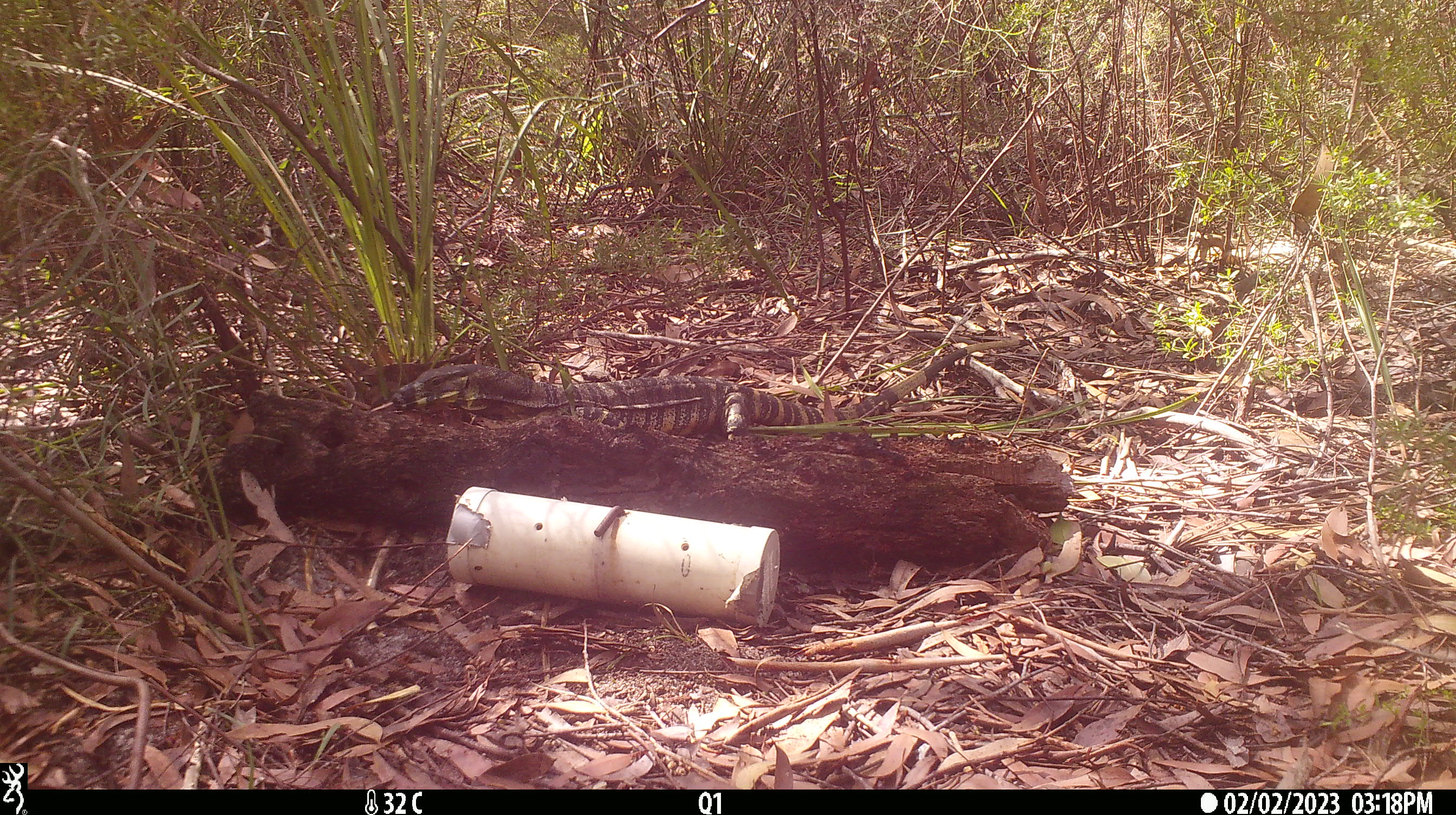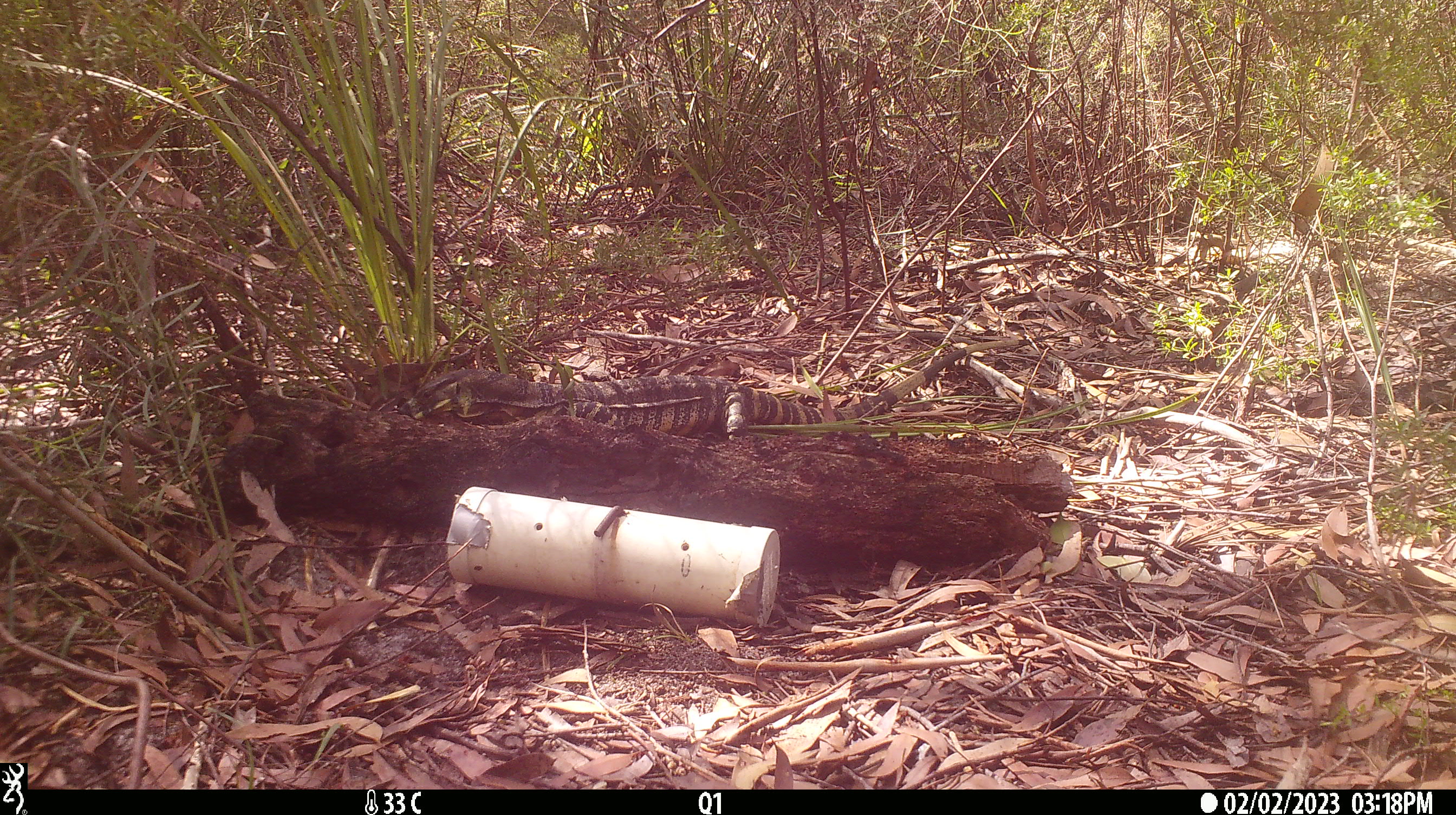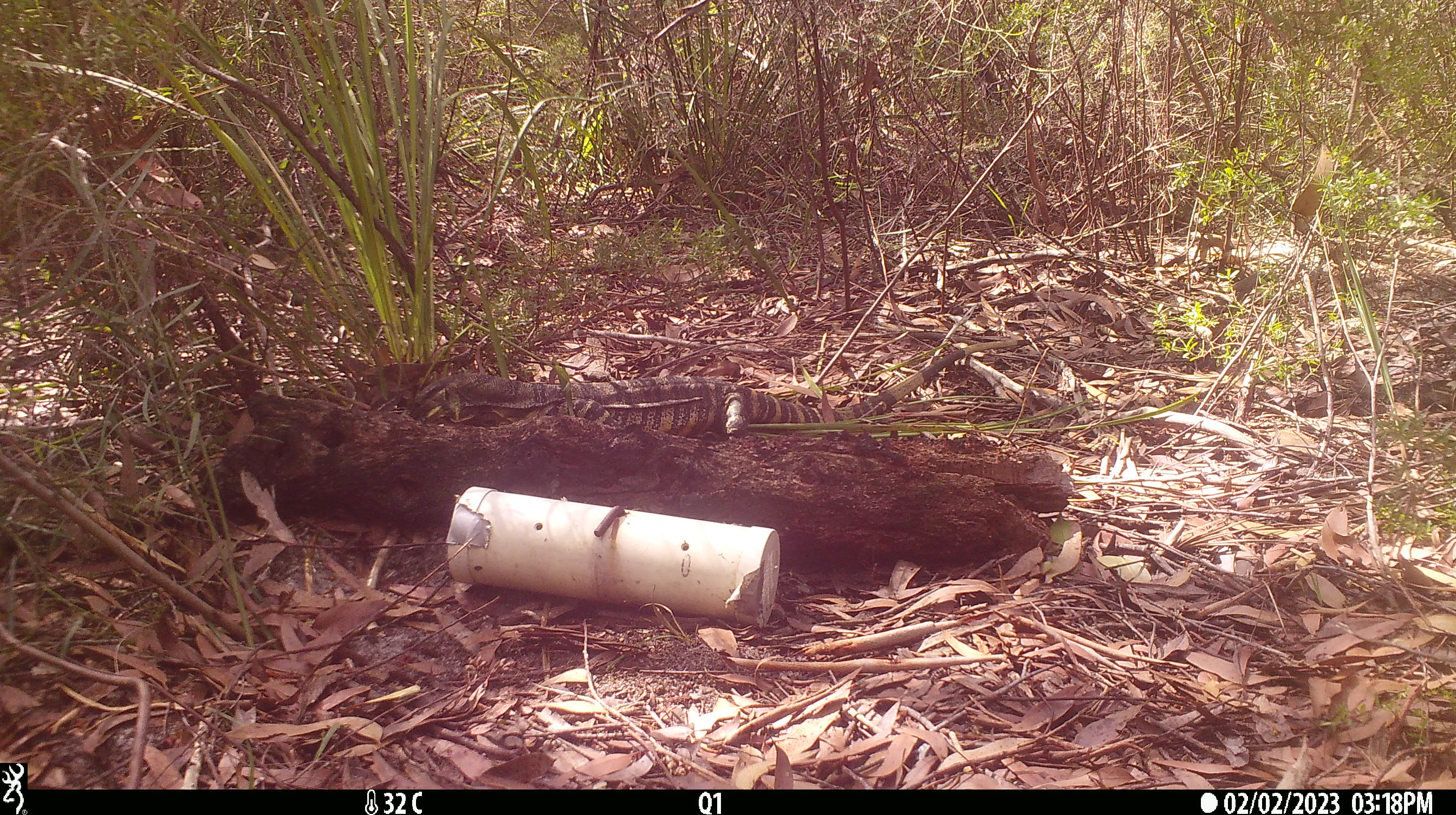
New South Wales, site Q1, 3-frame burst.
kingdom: Animalia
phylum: Chordata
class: Reptilia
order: Squamata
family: Varanidae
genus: Varanus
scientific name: Varanus varius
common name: lace monitor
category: goanna